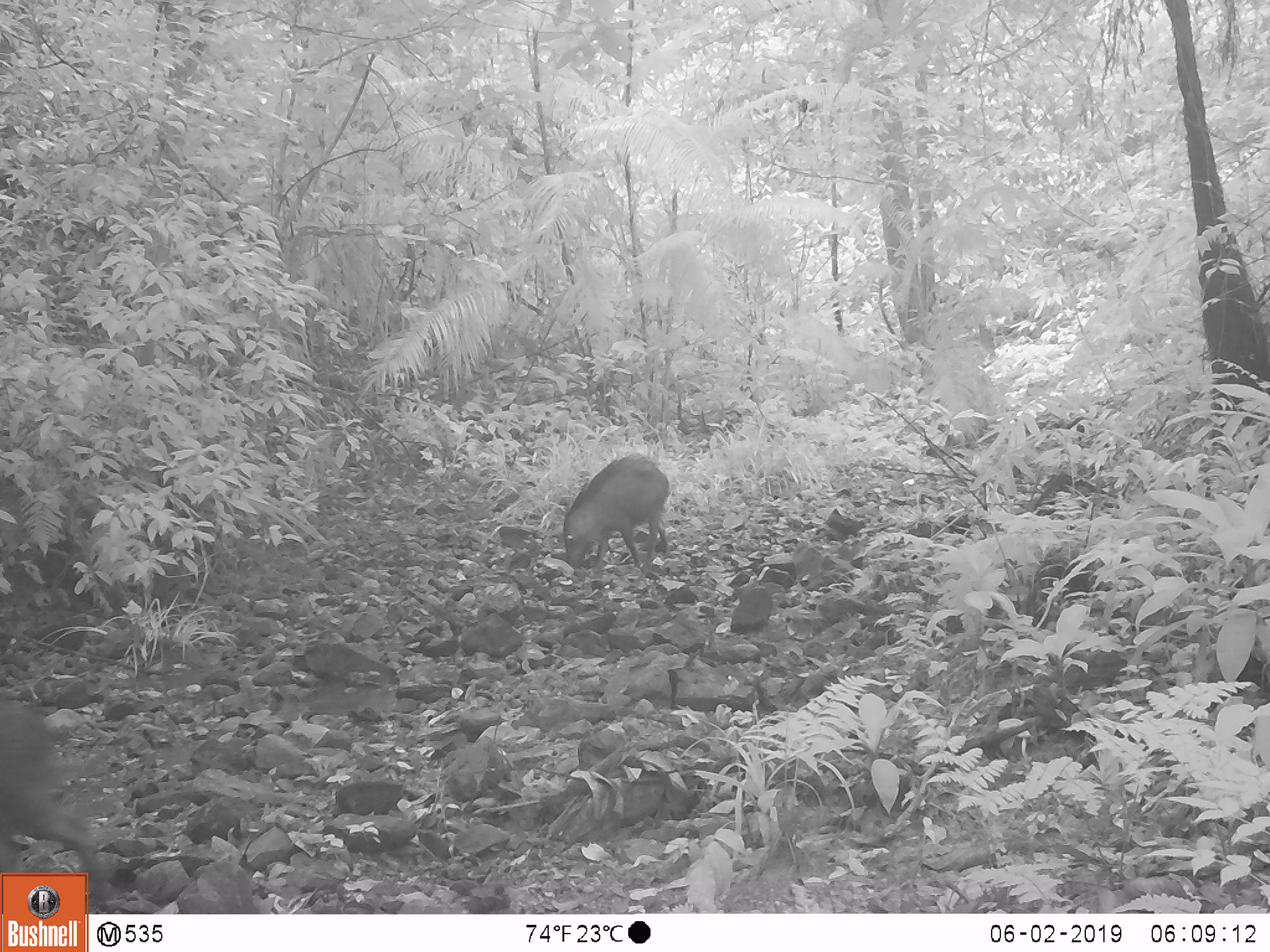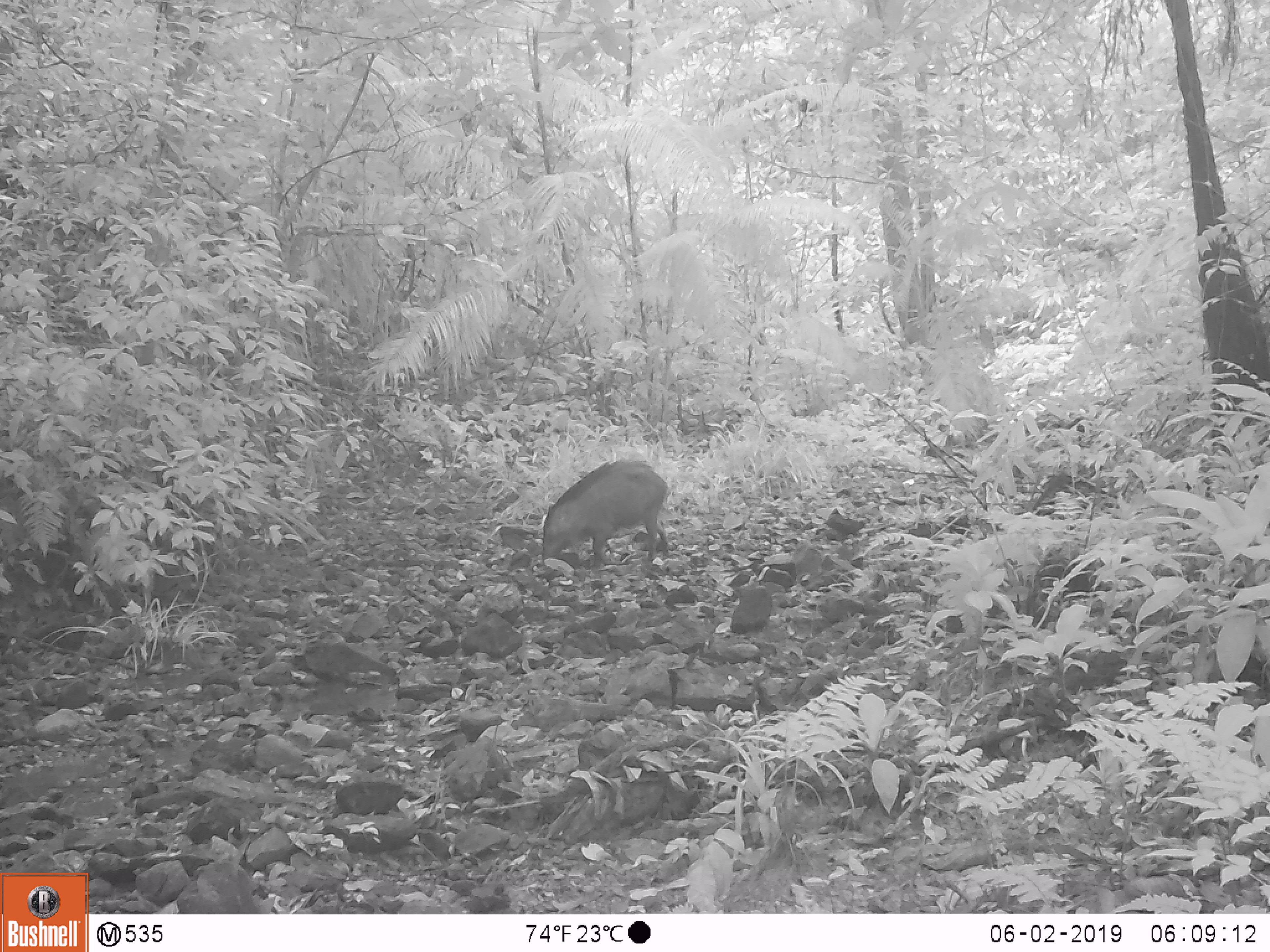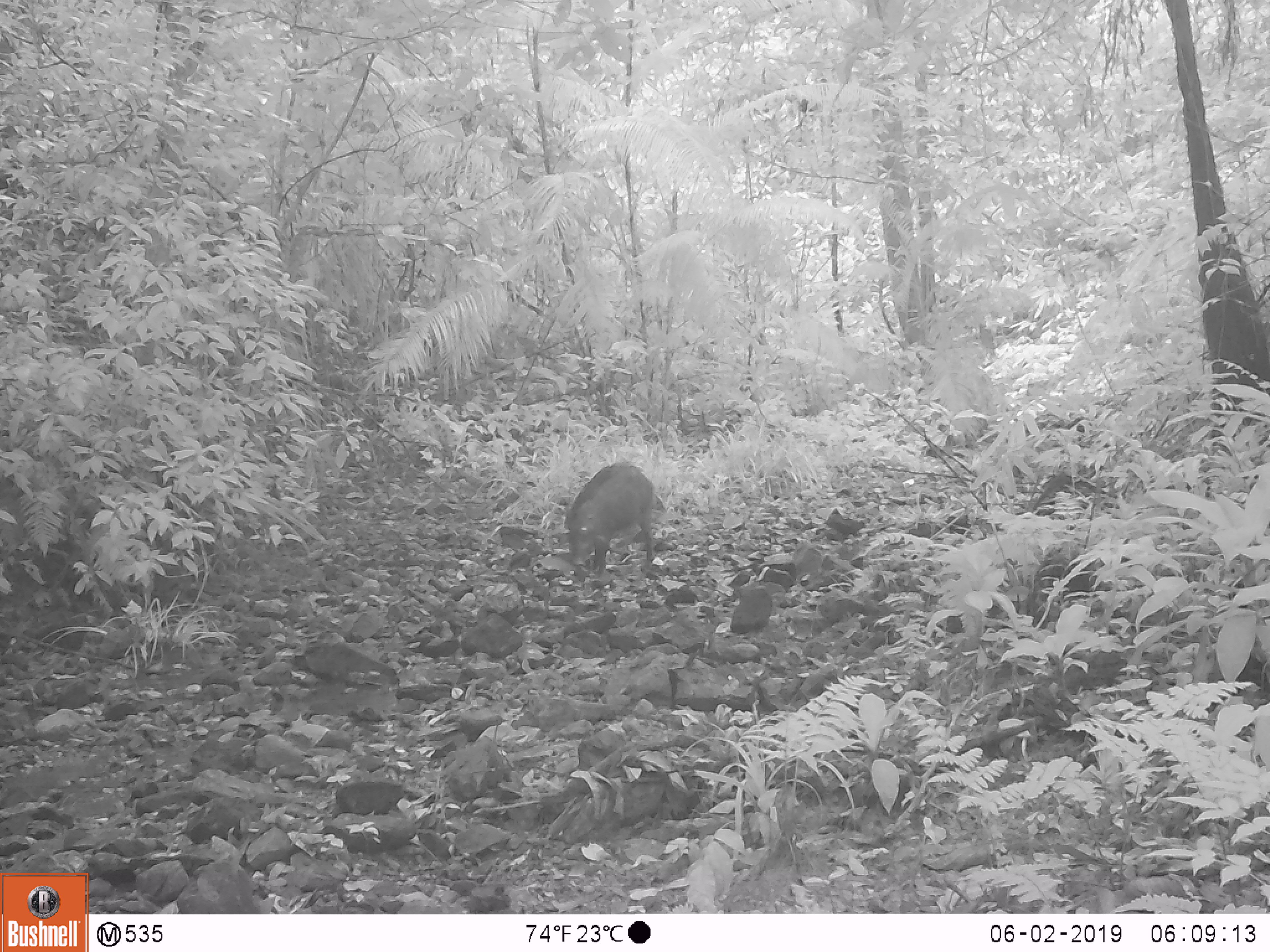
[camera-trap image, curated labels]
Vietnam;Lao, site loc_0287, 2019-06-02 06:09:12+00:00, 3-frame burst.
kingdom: Animalia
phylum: Chordata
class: Mammalia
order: Artiodactyla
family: Suidae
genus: Sus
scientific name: Sus scrofa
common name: eurasian wild pig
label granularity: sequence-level